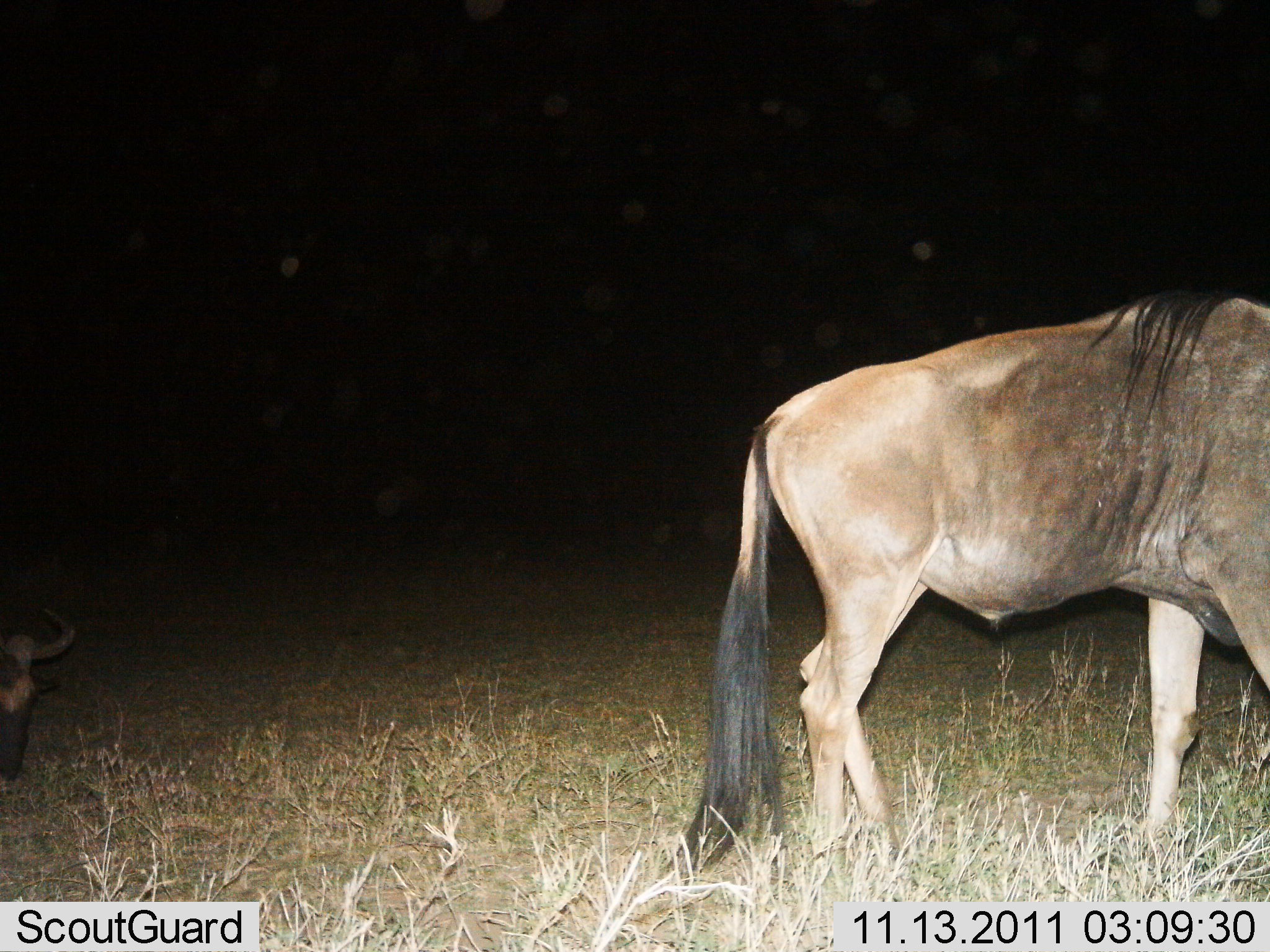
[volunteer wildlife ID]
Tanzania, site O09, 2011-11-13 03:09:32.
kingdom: Animalia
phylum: Chordata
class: Mammalia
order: Artiodactyla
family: Bovidae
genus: Connochaetes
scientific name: Connochaetes taurinus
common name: blue wildebeest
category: wildebeest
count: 2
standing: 36%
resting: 0%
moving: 50%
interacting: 0%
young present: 0%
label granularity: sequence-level